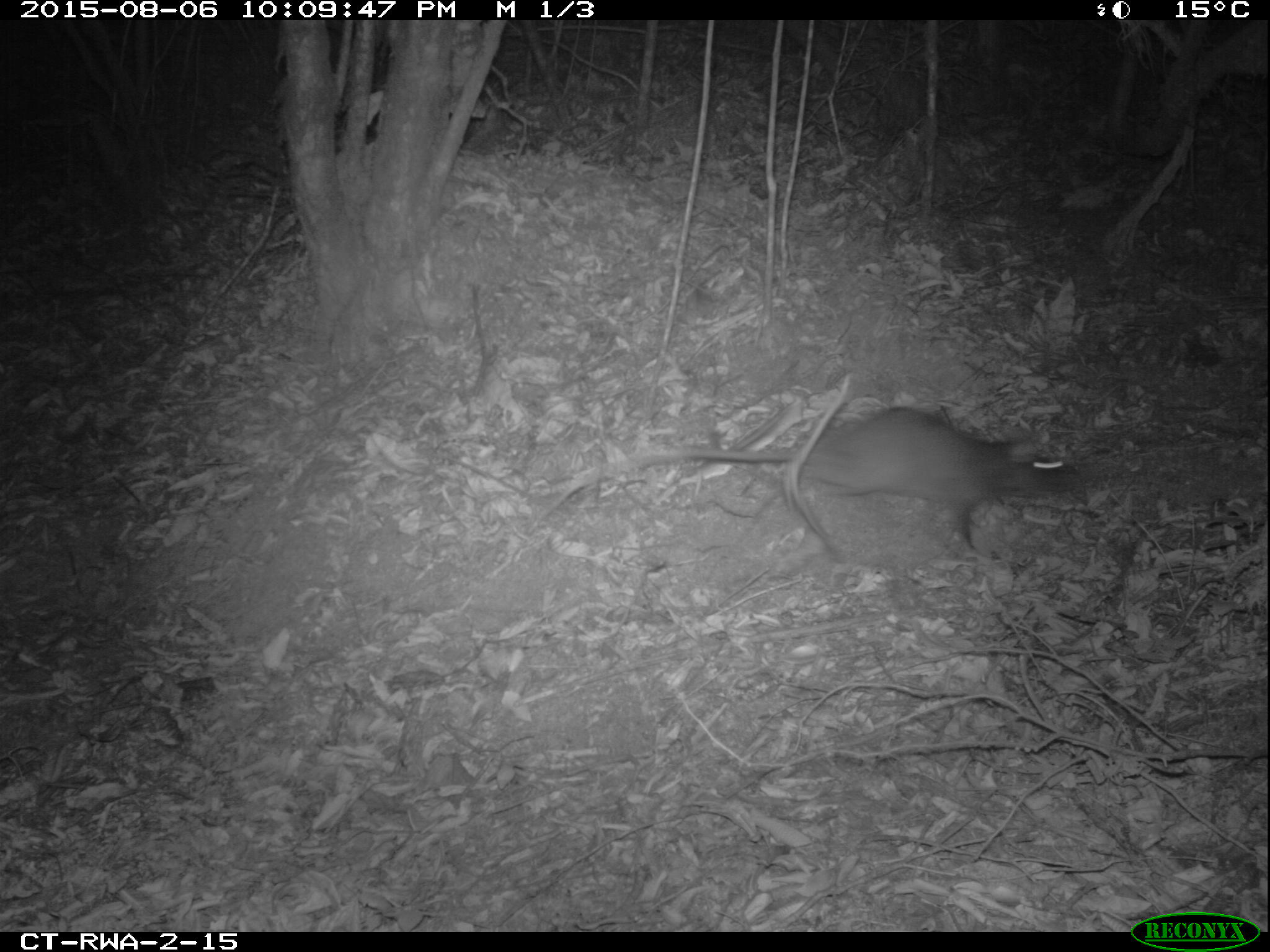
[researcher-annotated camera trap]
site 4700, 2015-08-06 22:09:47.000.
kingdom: Animalia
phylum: Chordata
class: Mammalia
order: Rodentia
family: Nesomyidae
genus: Cricetomys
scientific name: Cricetomys gambianus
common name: african giant pouched rat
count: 1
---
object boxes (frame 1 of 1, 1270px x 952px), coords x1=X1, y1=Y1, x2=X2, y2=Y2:
cricetomys gambianus: x1=524, y1=407, x2=1087, y2=564